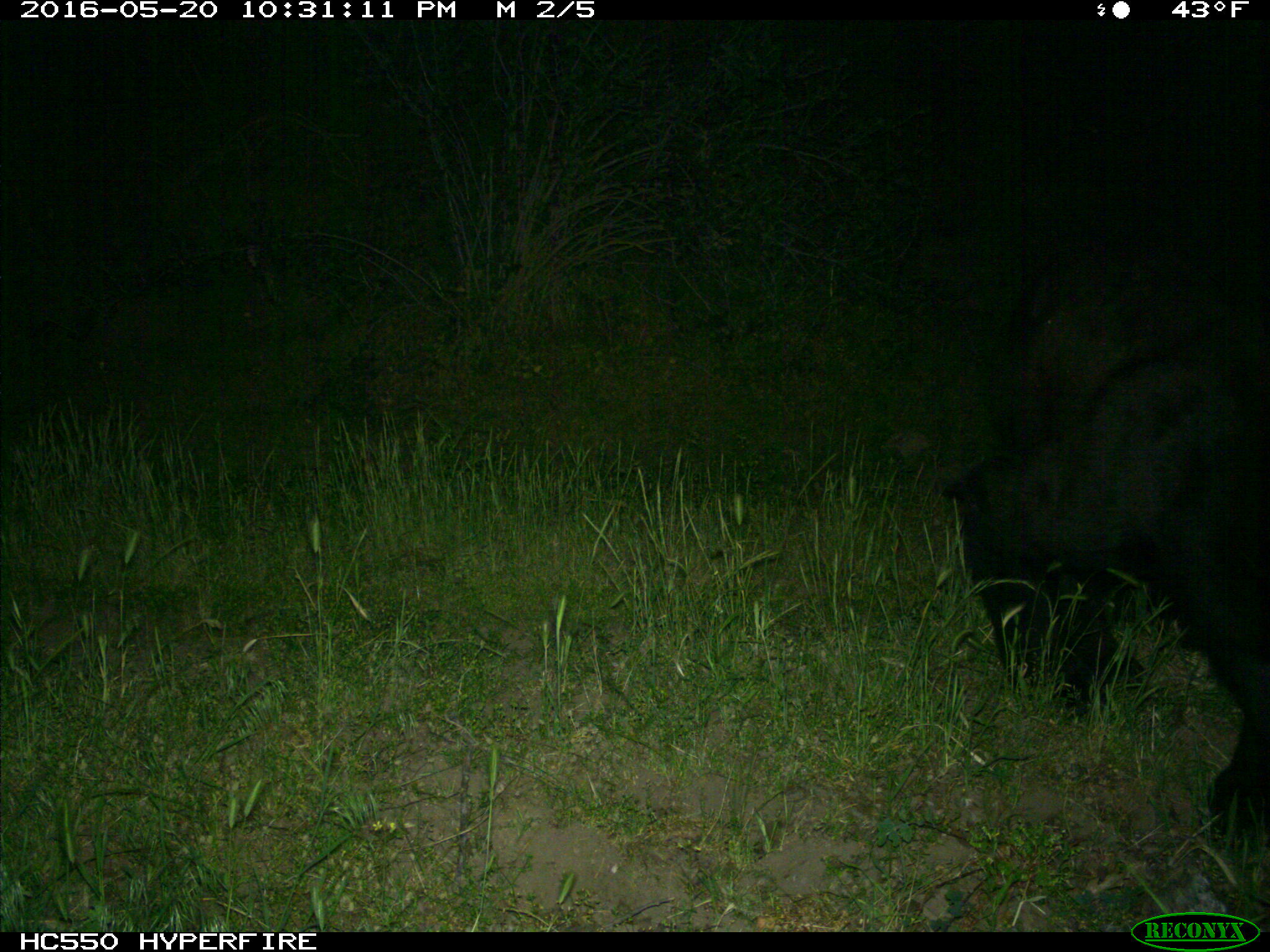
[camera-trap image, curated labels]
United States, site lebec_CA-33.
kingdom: Animalia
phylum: Chordata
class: Mammalia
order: Carnivora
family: Ursidae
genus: Ursus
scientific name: Ursus americanus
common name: american black bear